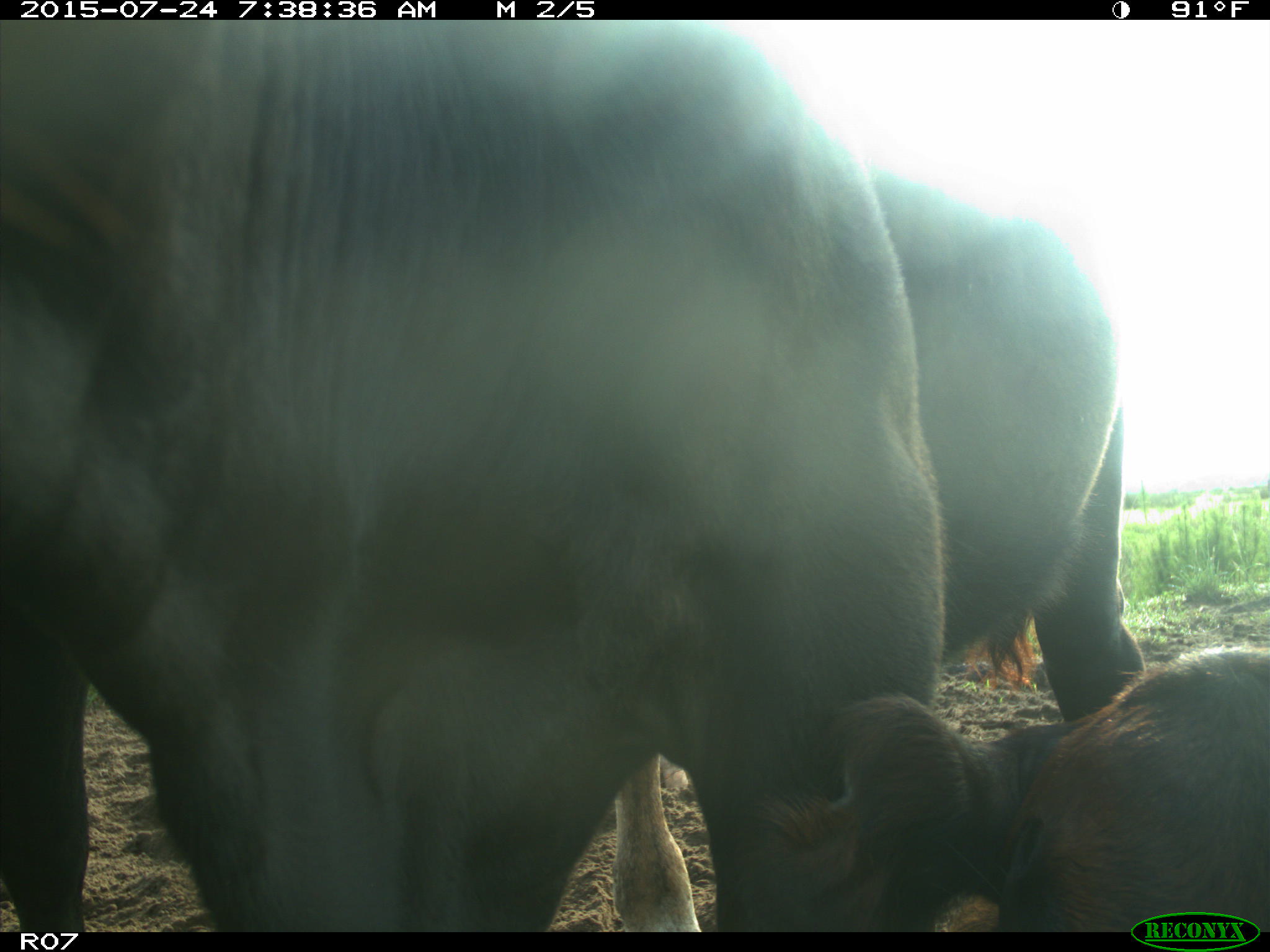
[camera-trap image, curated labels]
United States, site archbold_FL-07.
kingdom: Animalia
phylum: Chordata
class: Mammalia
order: Artiodactyla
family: Bovidae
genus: Bos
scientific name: Bos taurus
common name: domestic cow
Bos taurus (domestic cow).